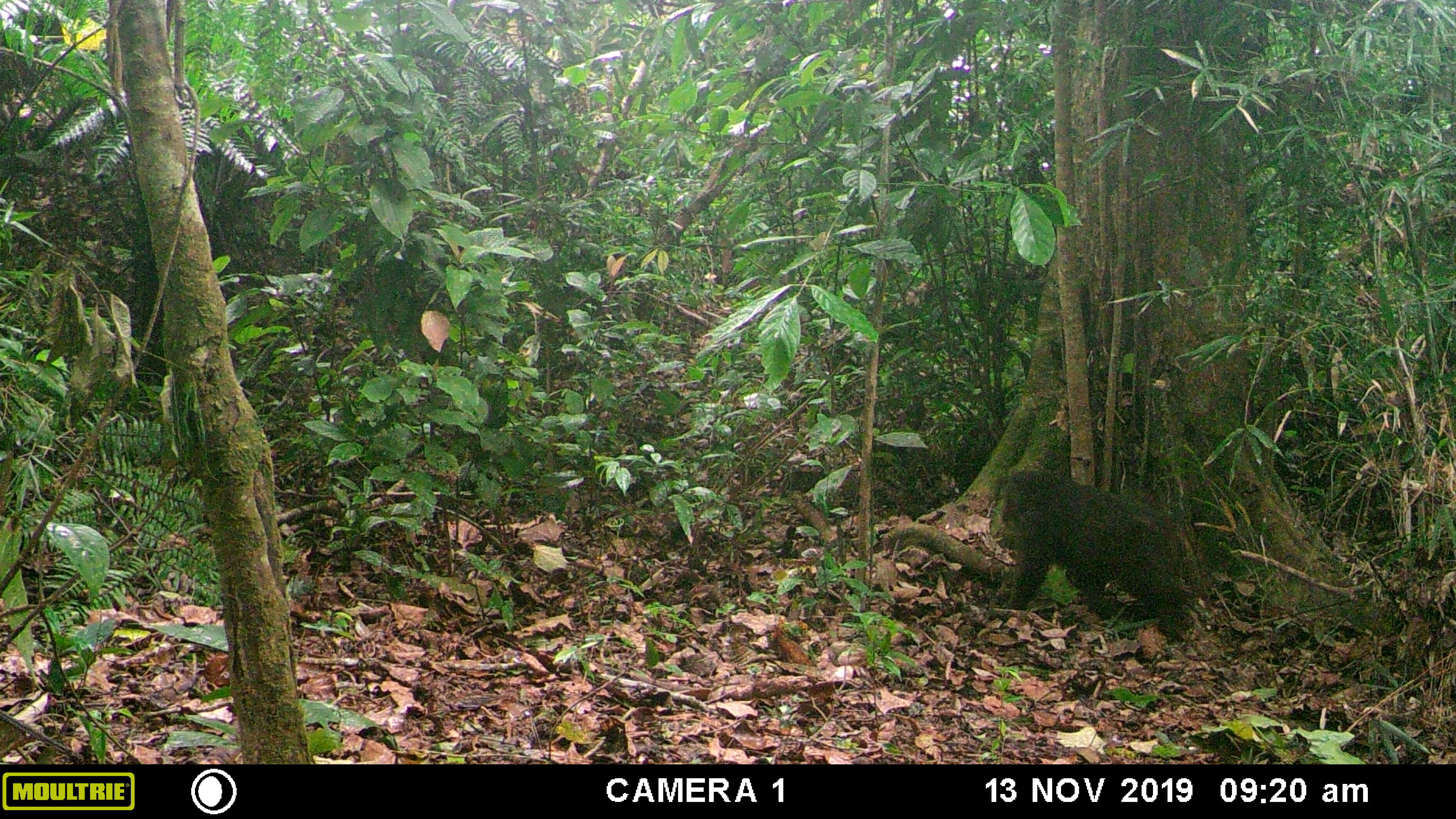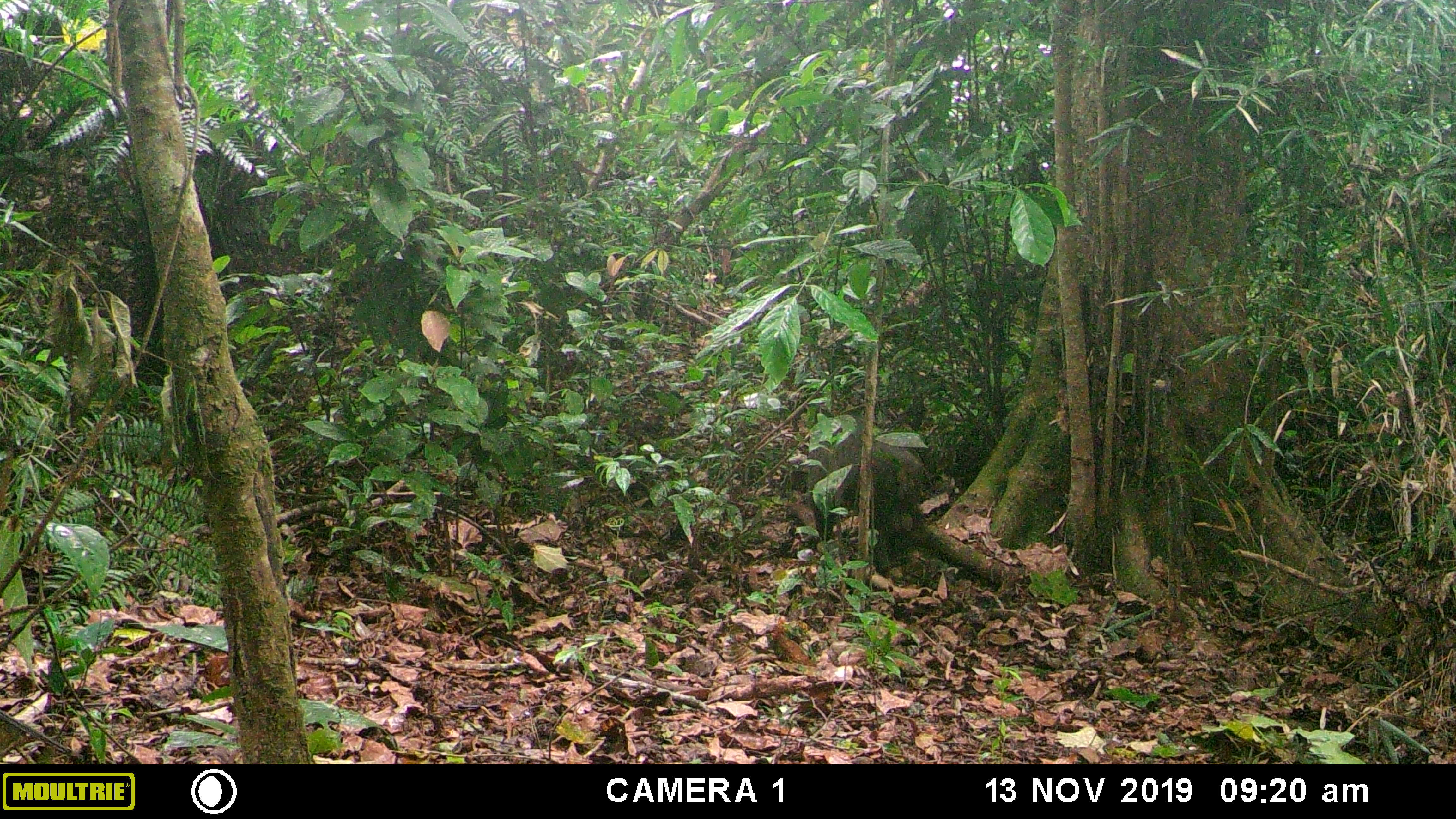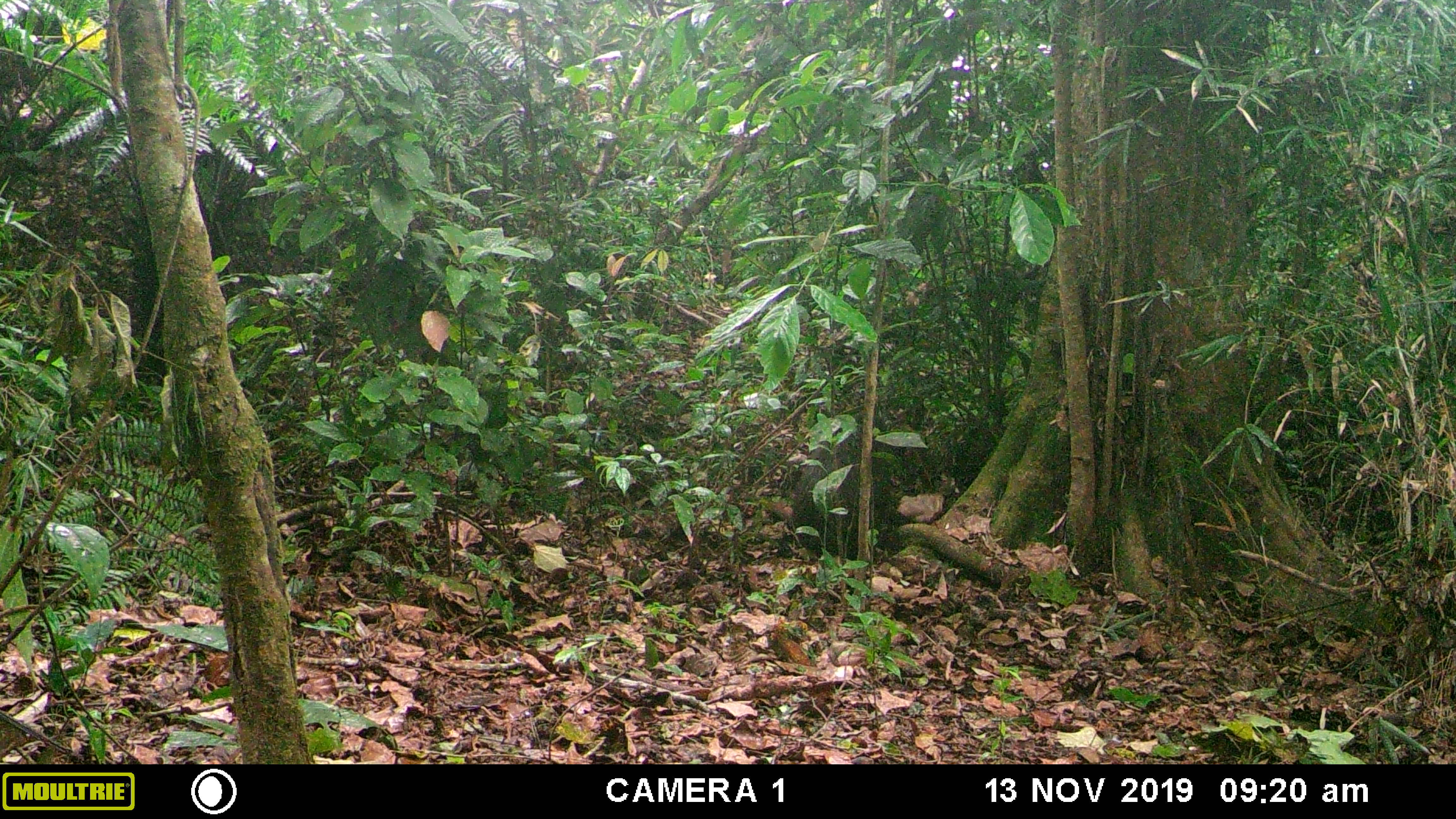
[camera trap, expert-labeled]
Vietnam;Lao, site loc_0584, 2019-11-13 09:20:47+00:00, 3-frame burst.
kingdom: Animalia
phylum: Chordata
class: Mammalia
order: Primates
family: Cercopithecidae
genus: Macaca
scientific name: Macaca arctoides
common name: stump-tailed macaque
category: stump tailed macaque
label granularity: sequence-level